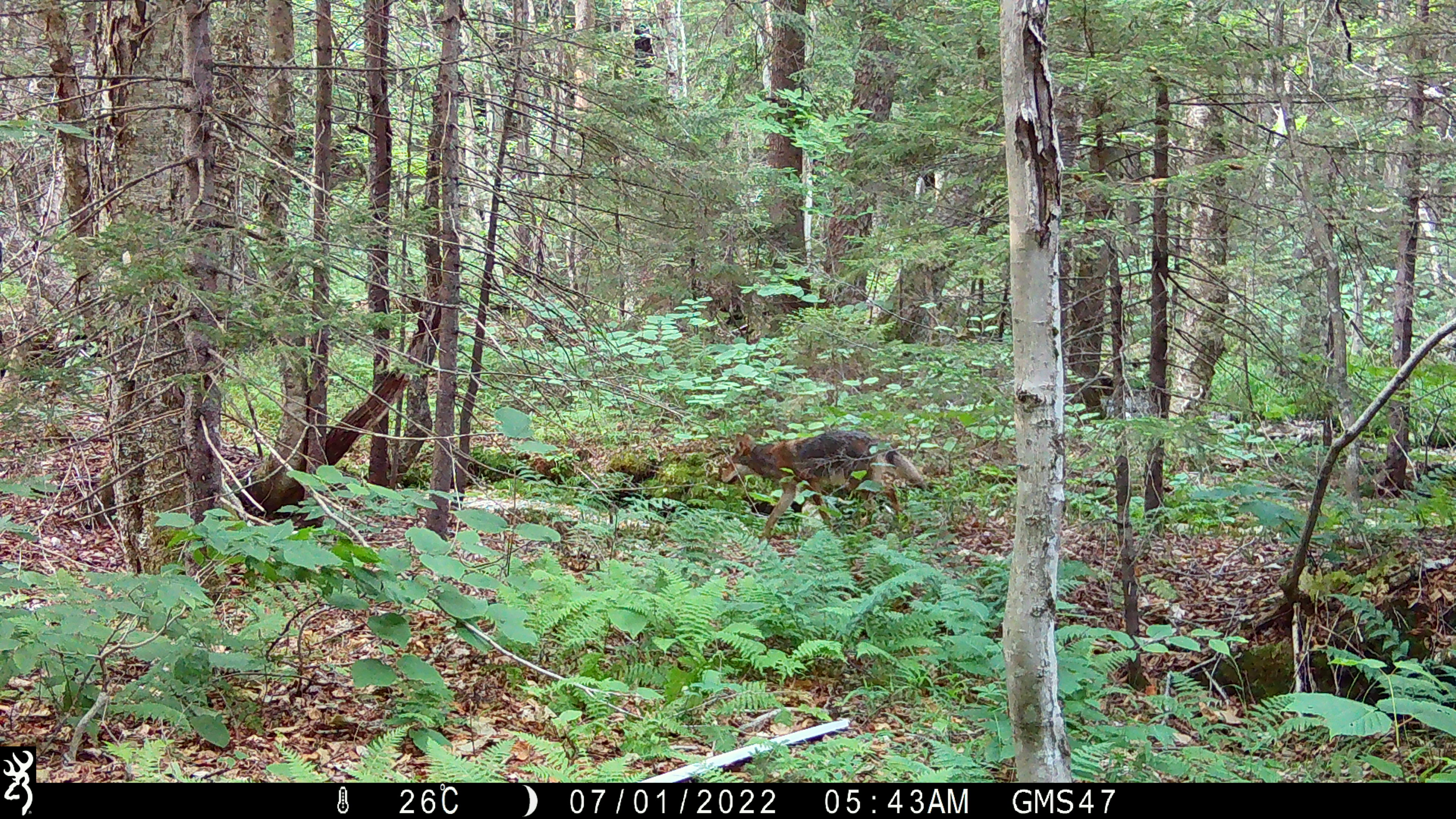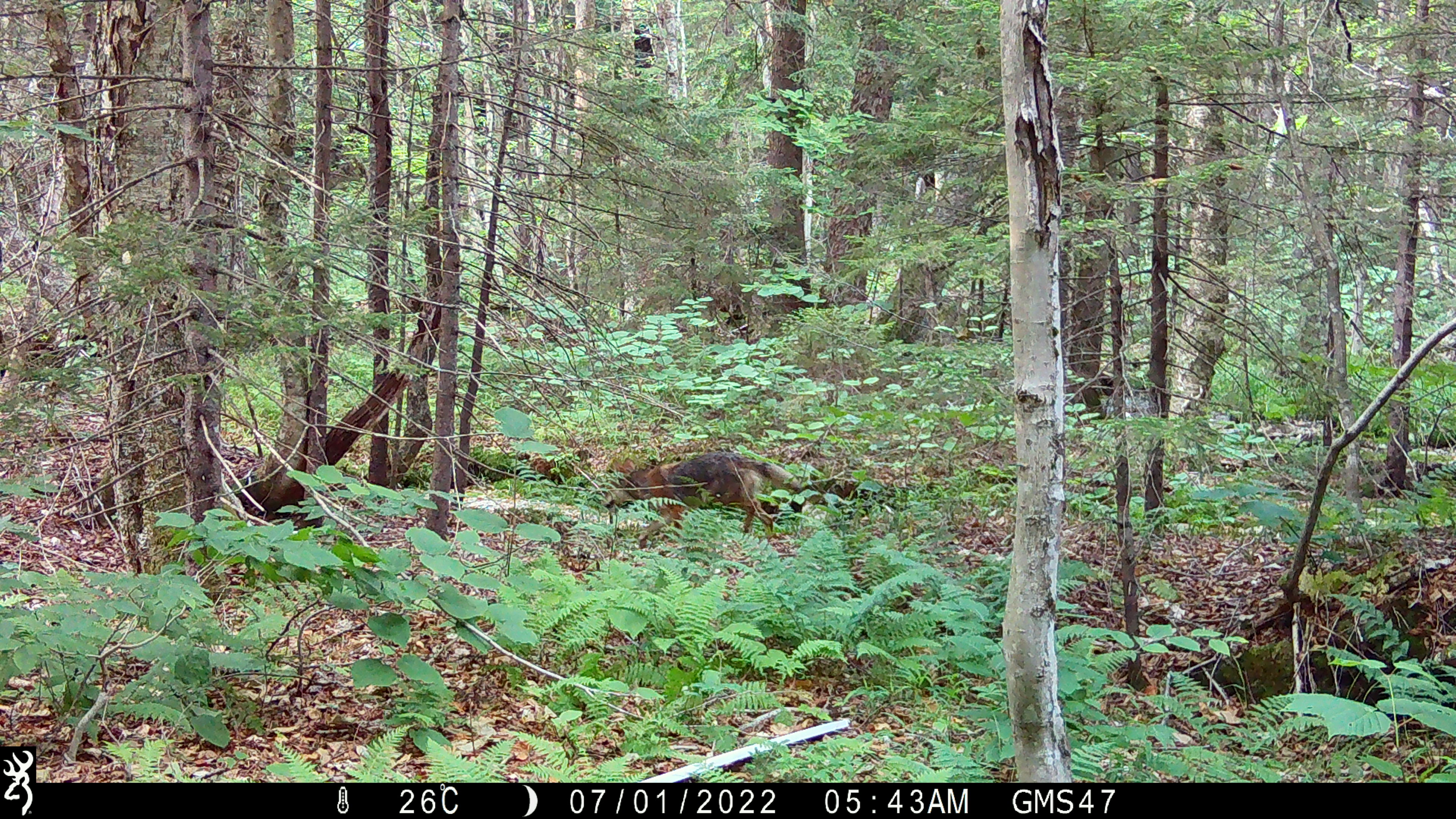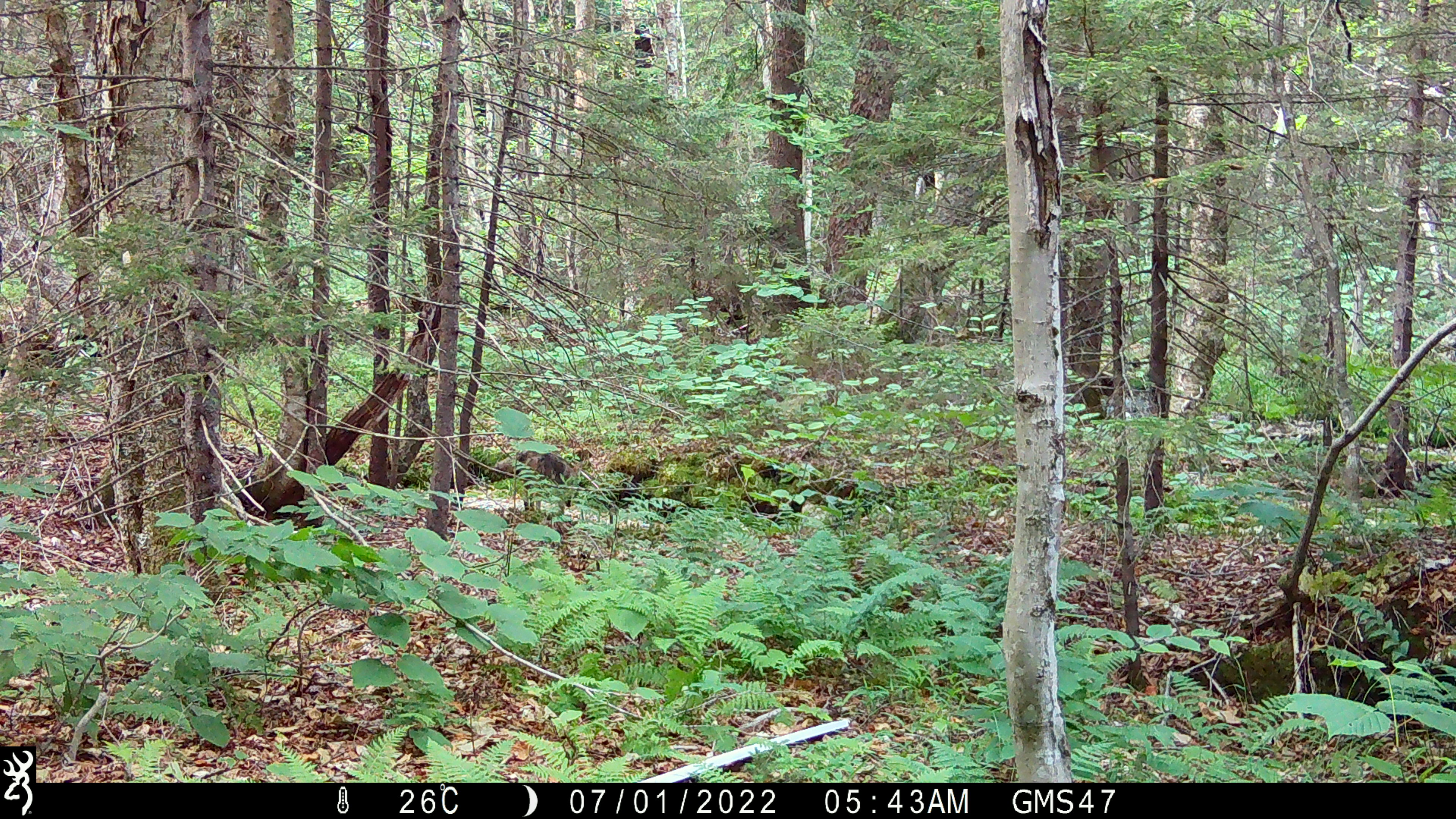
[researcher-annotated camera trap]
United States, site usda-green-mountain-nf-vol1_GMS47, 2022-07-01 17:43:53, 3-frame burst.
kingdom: Animalia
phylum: Chordata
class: Mammalia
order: Carnivora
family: Canidae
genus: Canis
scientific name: Canis latrans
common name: coyote